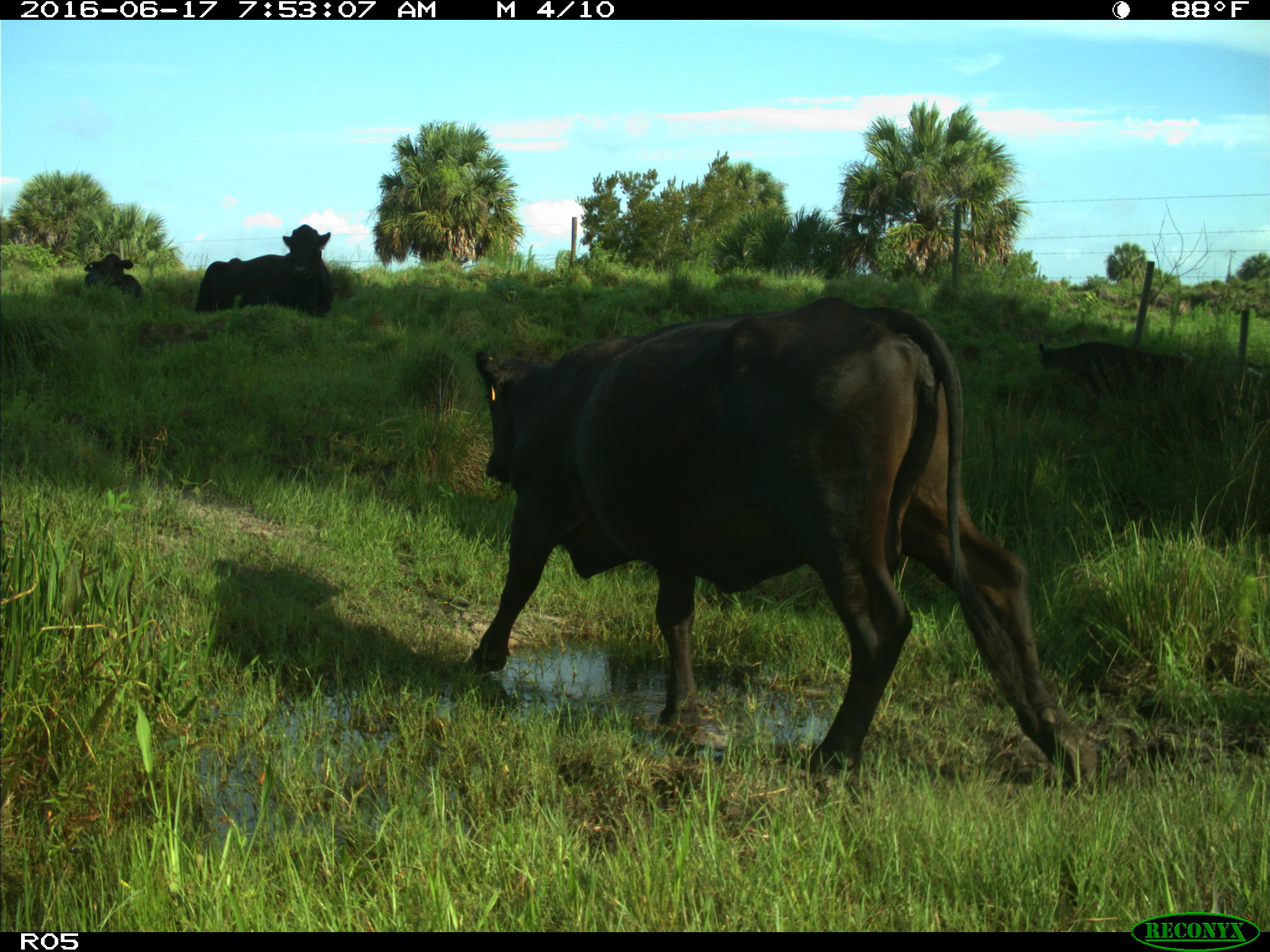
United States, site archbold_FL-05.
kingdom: Animalia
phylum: Chordata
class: Mammalia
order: Artiodactyla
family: Bovidae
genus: Bos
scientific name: Bos taurus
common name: domestic cow